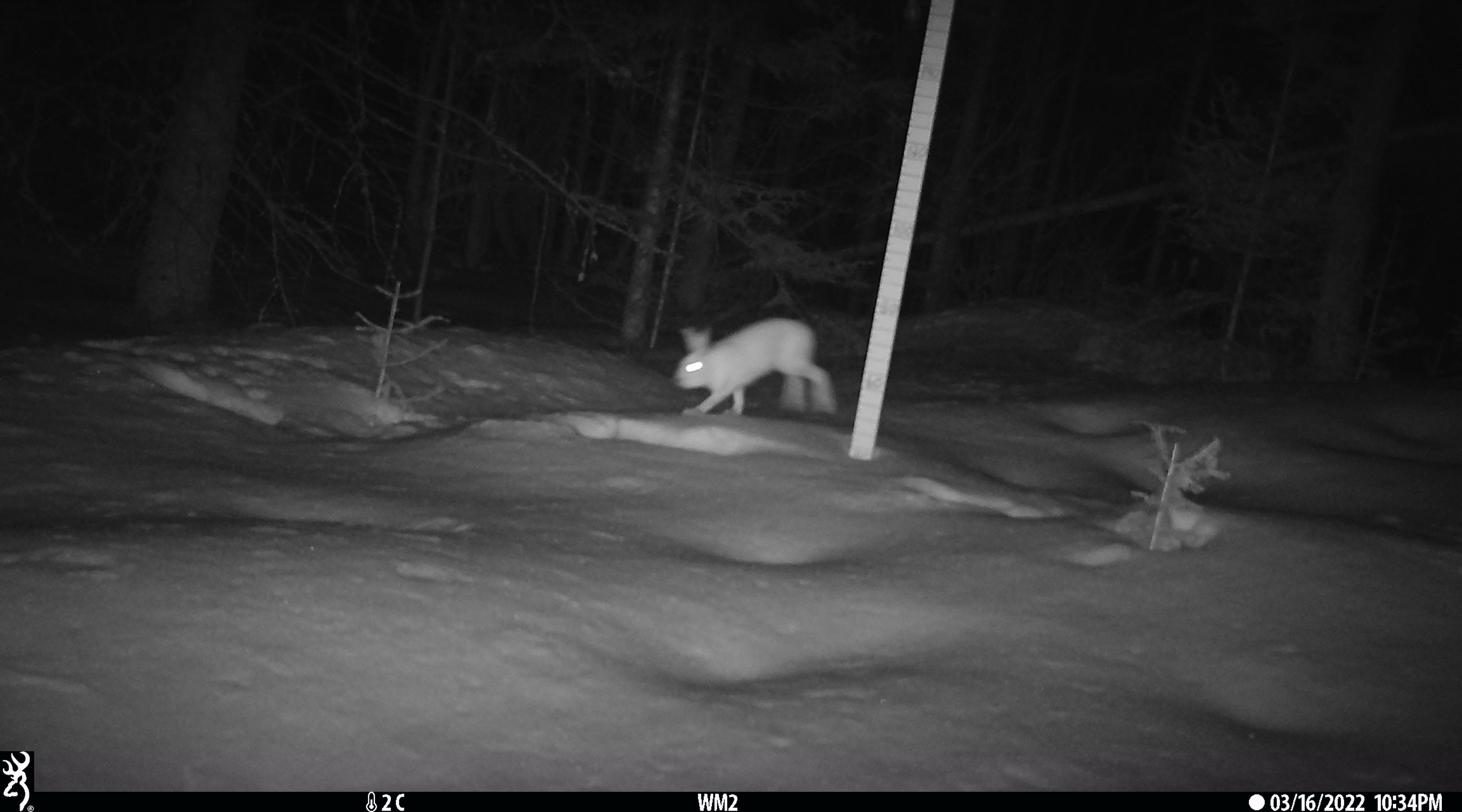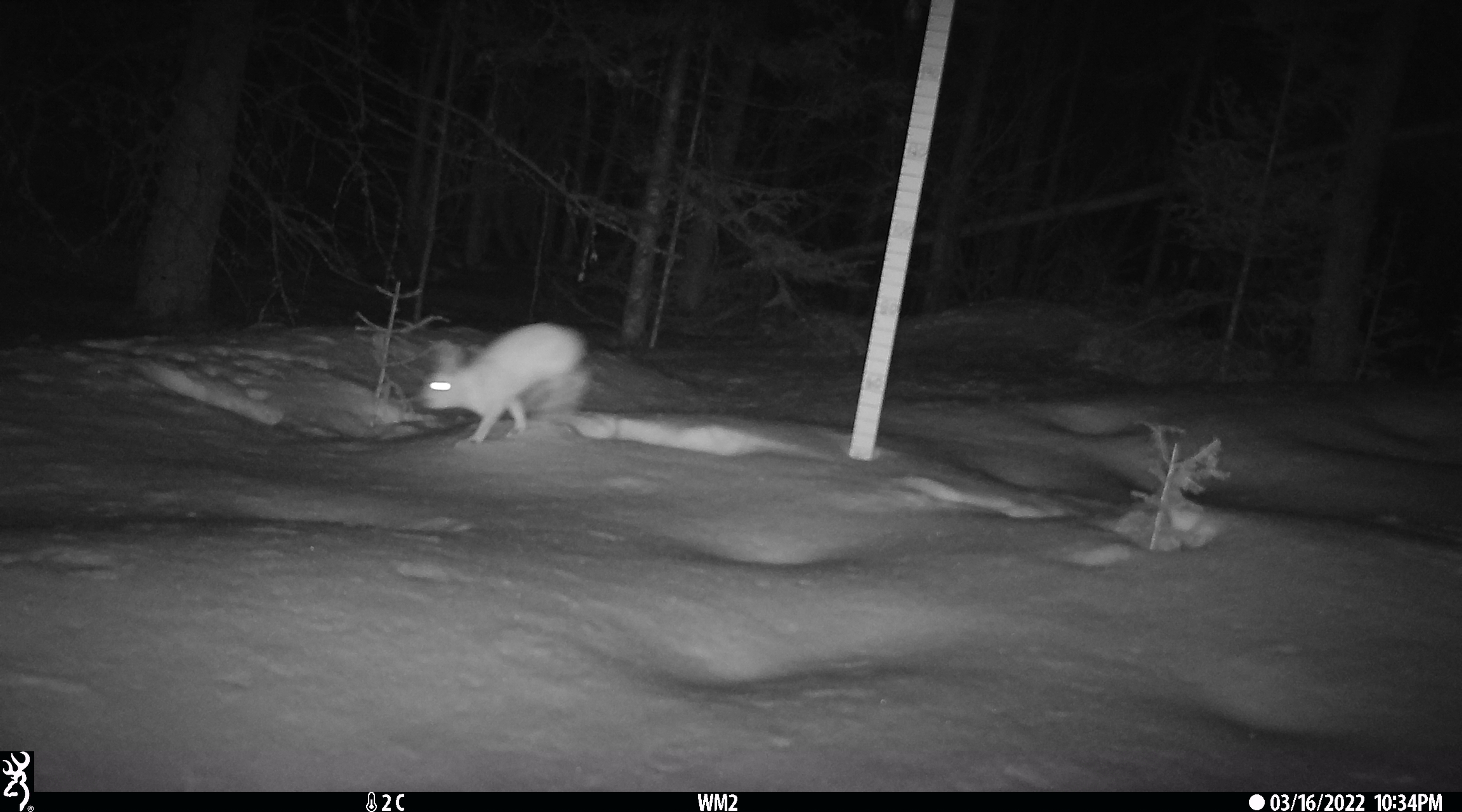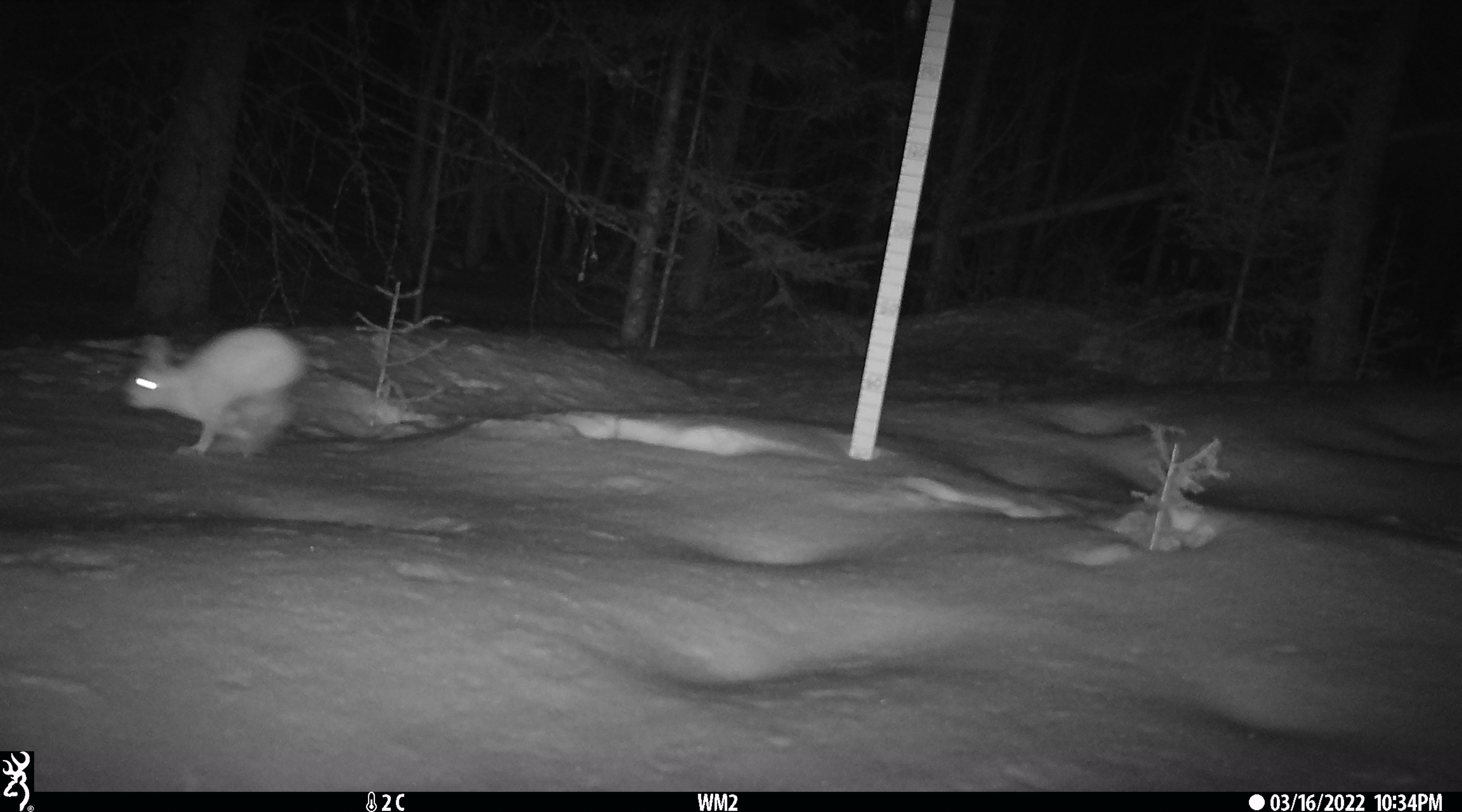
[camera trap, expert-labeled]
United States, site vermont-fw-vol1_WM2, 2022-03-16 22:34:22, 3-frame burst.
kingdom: Animalia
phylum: Chordata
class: Mammalia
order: Lagomorpha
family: Leporidae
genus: Lepus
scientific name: Lepus americanus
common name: snowshoe hare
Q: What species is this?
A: Snowshoe hare (Lepus americanus).